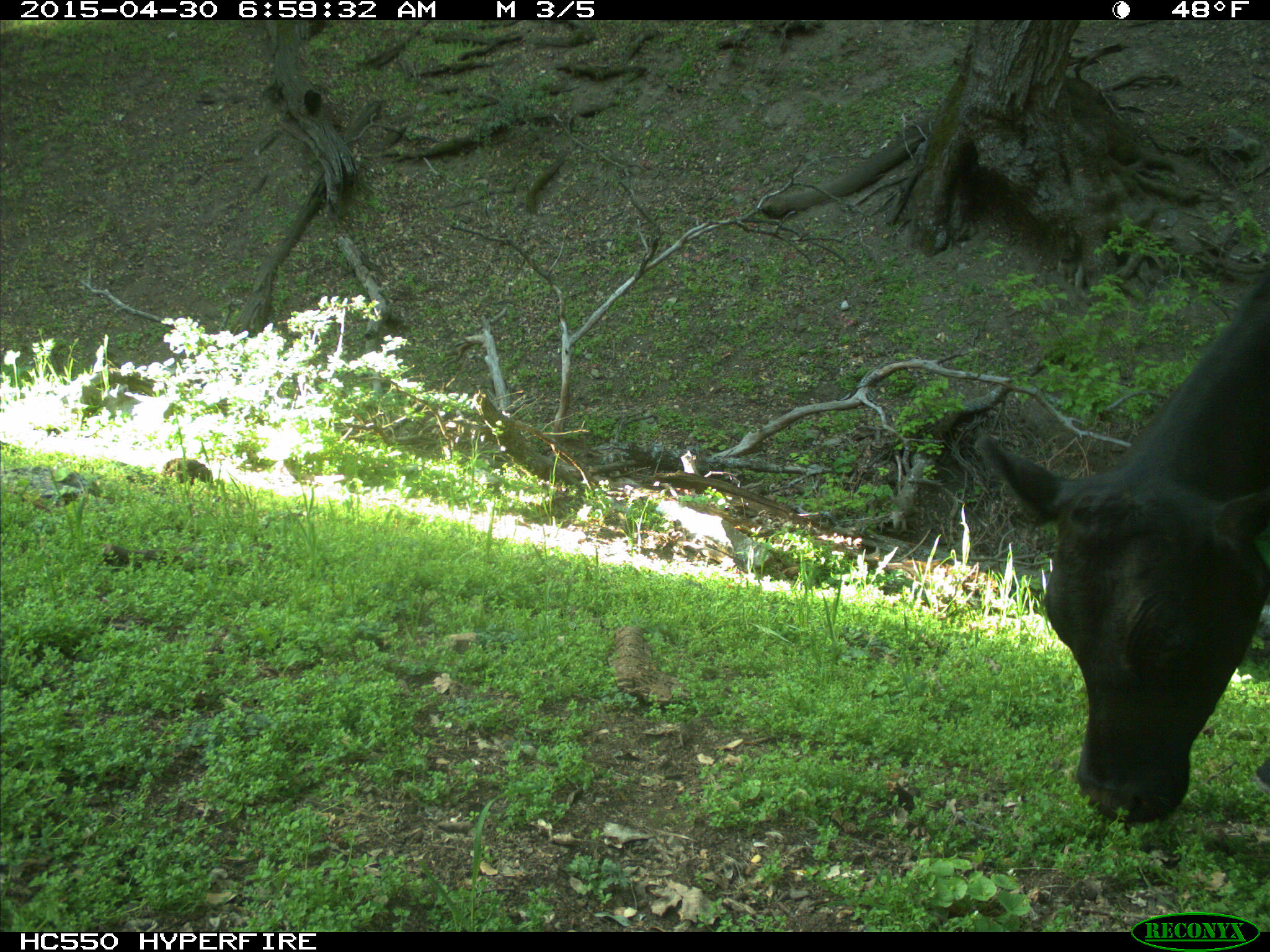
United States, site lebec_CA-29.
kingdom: Animalia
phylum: Chordata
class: Mammalia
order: Artiodactyla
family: Bovidae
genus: Bos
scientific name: Bos taurus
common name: domestic cow